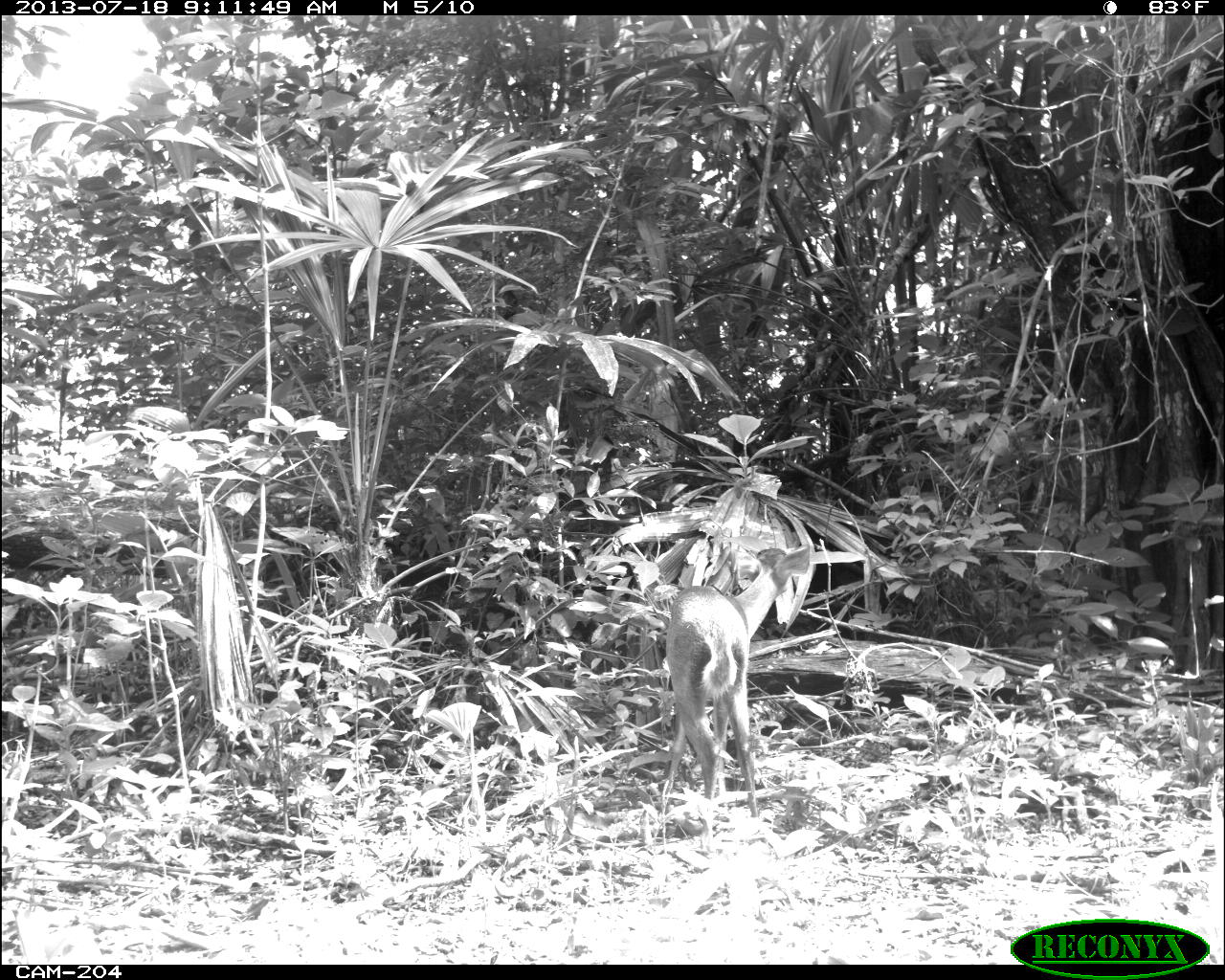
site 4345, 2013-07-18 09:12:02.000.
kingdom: Animalia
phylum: Chordata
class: Mammalia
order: Artiodactyla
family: Cervidae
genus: Odocoileus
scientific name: Odocoileus virginianus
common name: white-tailed deer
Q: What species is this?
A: Odocoileus virginianus (white-tailed deer).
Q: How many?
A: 1.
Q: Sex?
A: Female.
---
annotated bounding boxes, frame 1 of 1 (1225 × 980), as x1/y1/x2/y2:
odocoileus virginianus: 661/546/810/856